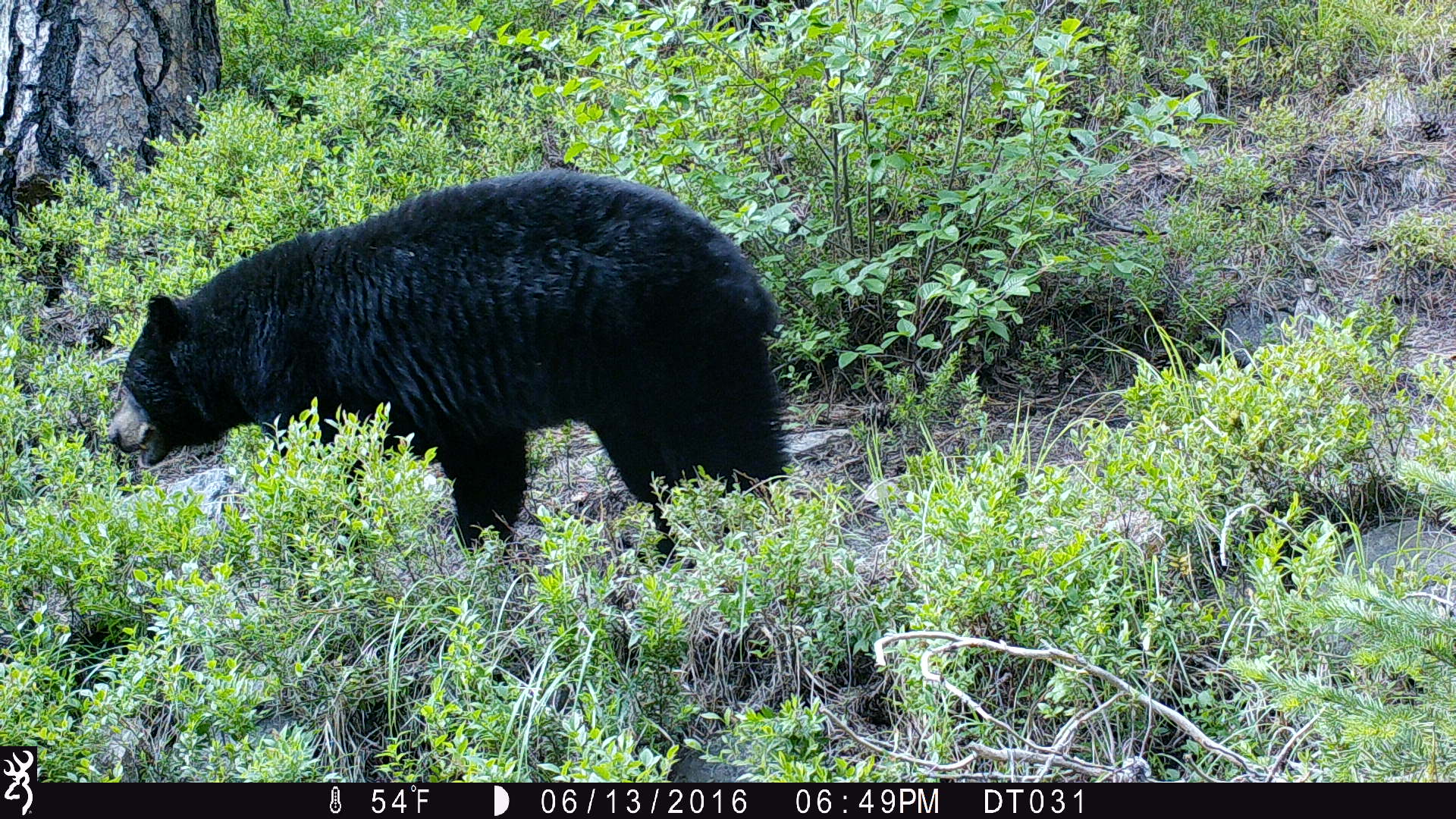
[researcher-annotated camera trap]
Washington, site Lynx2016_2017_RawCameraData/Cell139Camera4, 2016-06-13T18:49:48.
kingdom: Animalia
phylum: Chordata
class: Mammalia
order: Carnivora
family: Ursidae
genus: Ursus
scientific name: Ursus americanus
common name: american black bear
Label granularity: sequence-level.